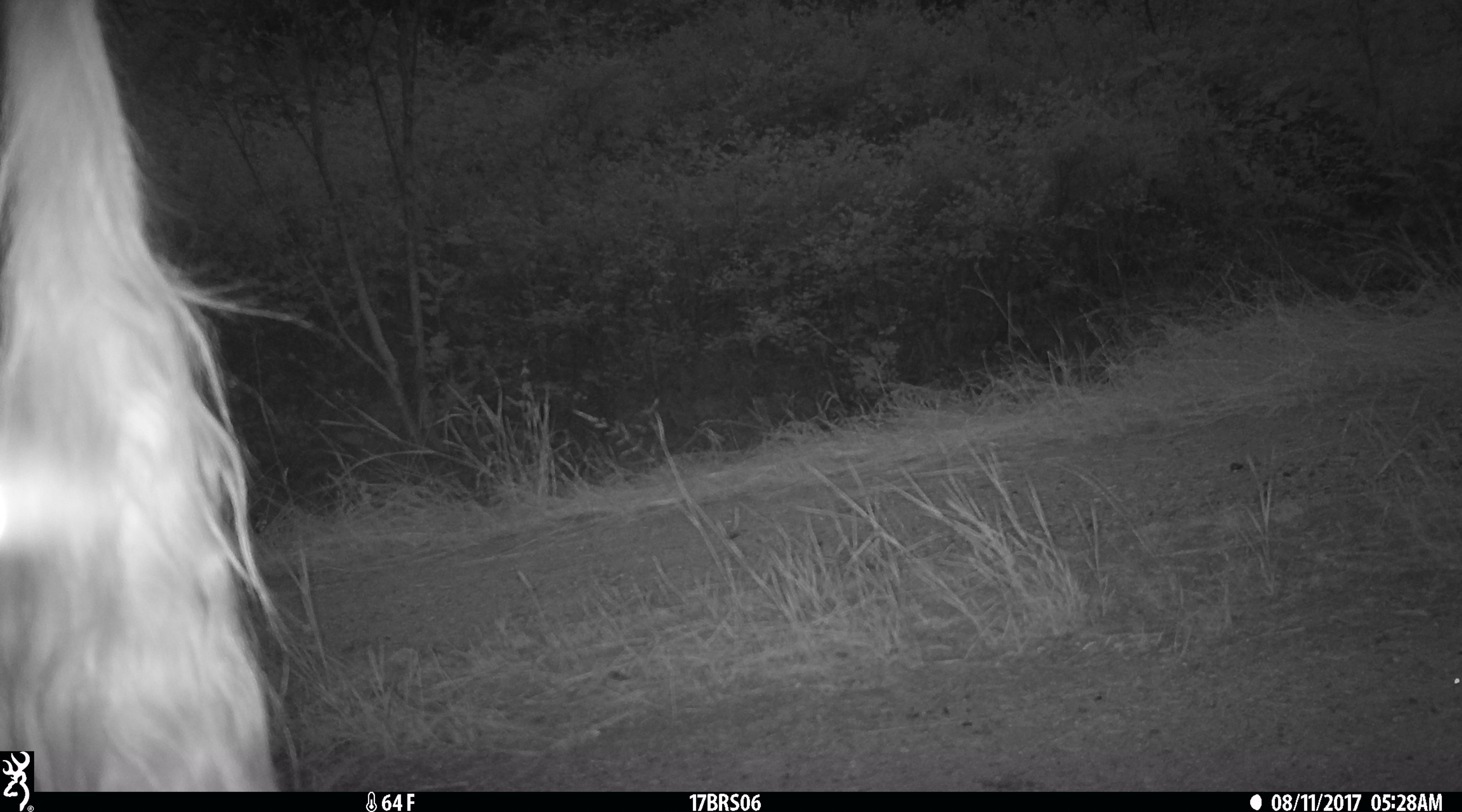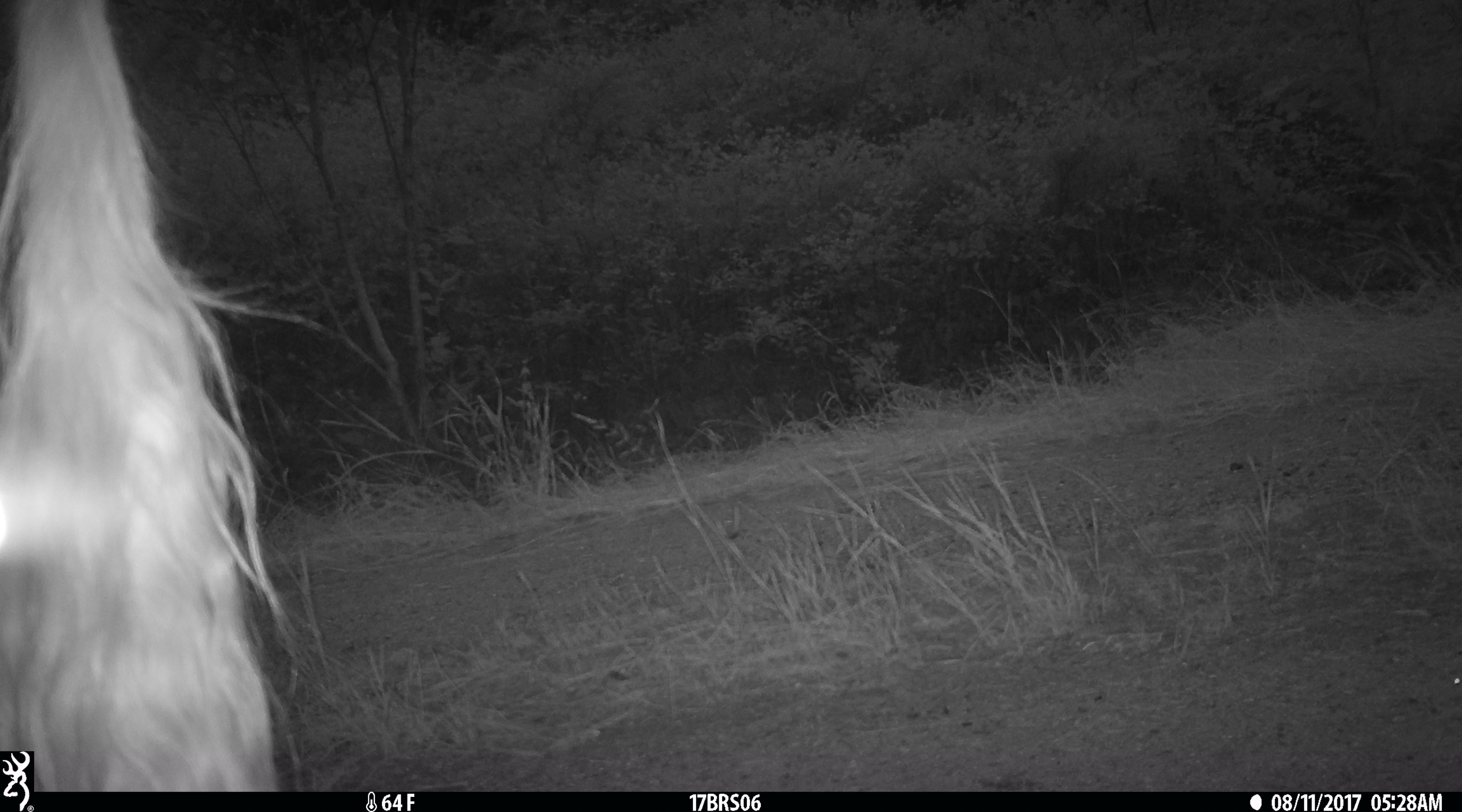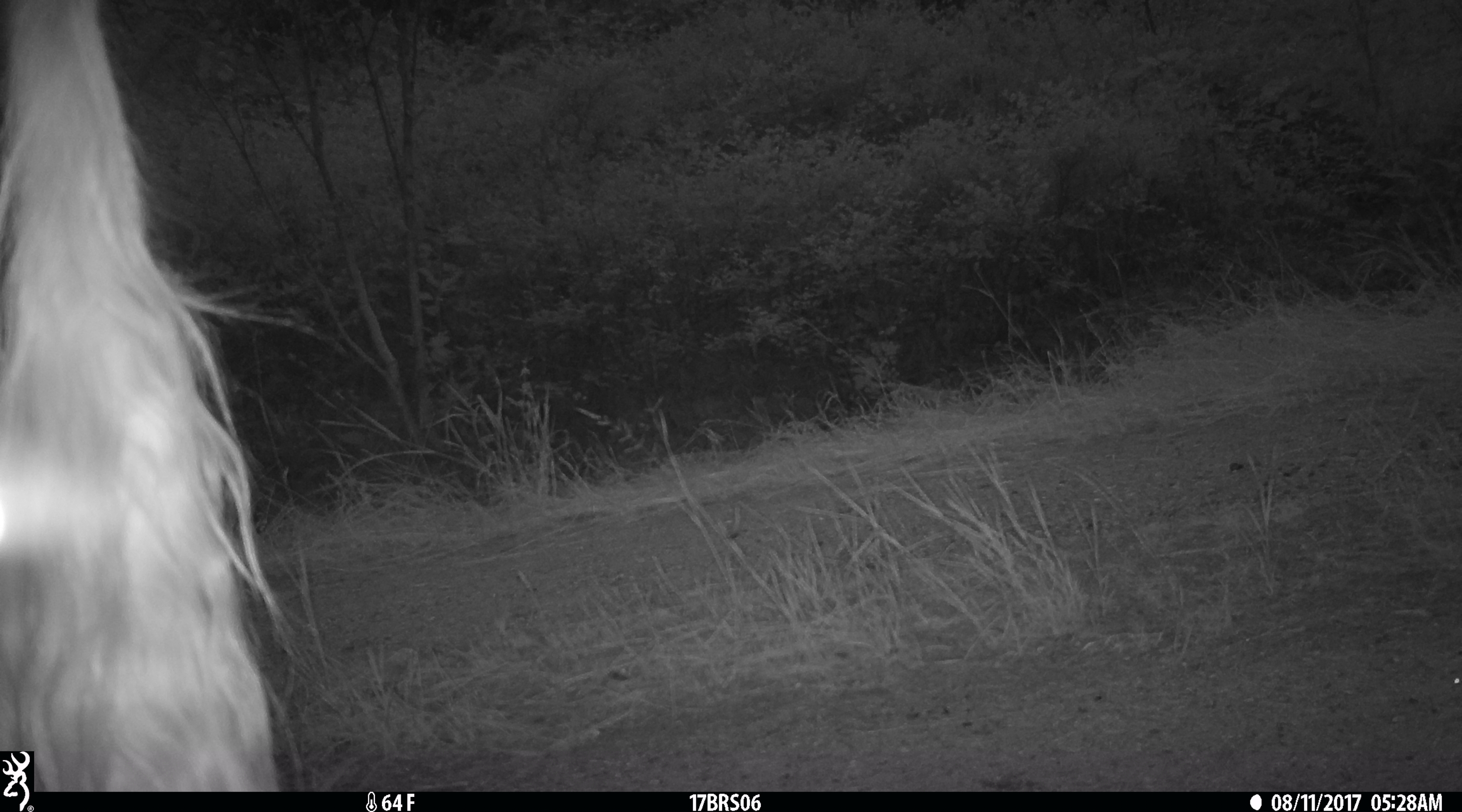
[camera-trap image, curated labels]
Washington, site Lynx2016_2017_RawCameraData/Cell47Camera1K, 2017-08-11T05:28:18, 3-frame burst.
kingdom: Animalia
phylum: Chordata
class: Mammalia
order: Artiodactyla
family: Bovidae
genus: Bos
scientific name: Bos taurus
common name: domestic cattle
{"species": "domestic cattle (Bos taurus)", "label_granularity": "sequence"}